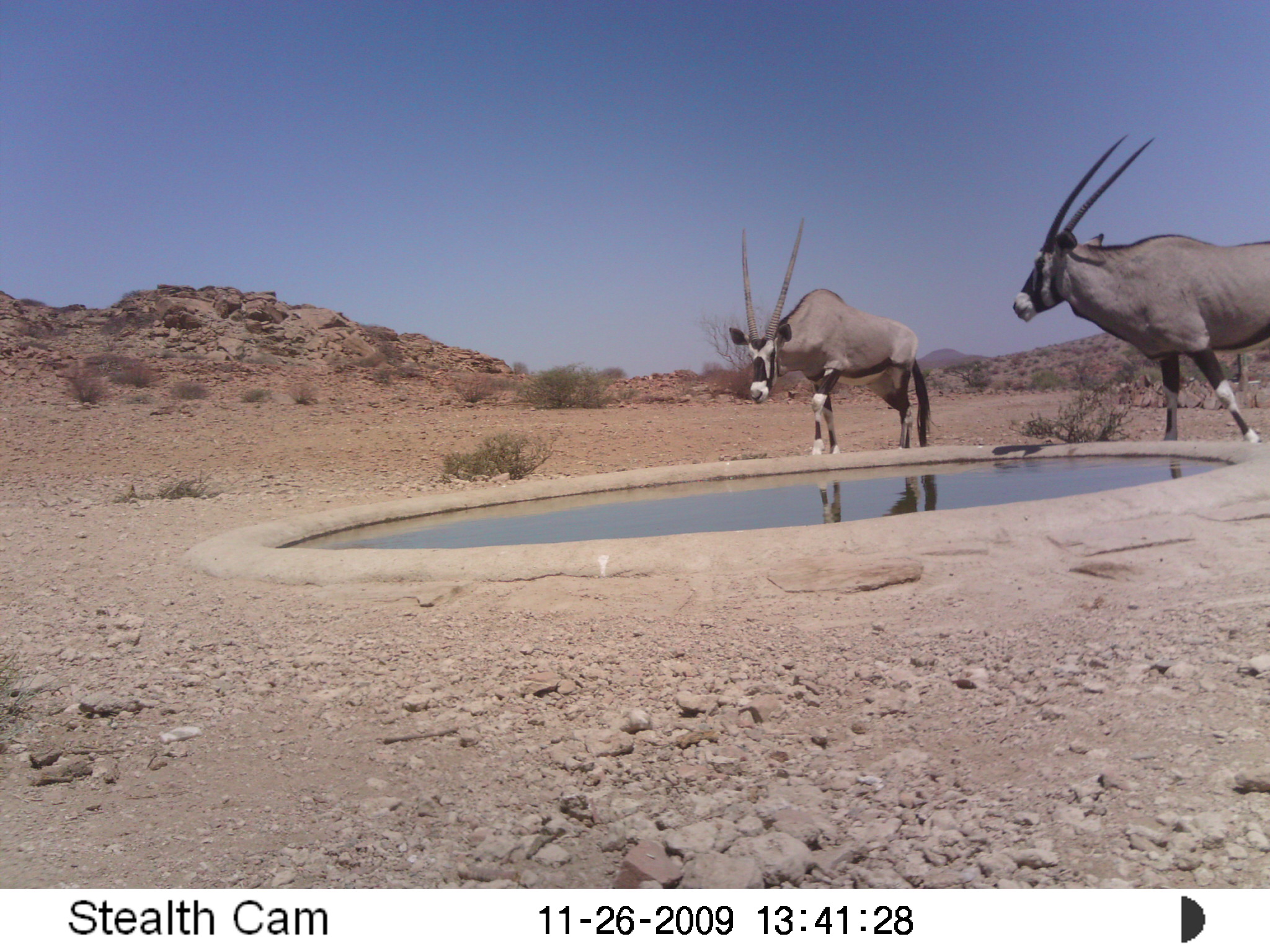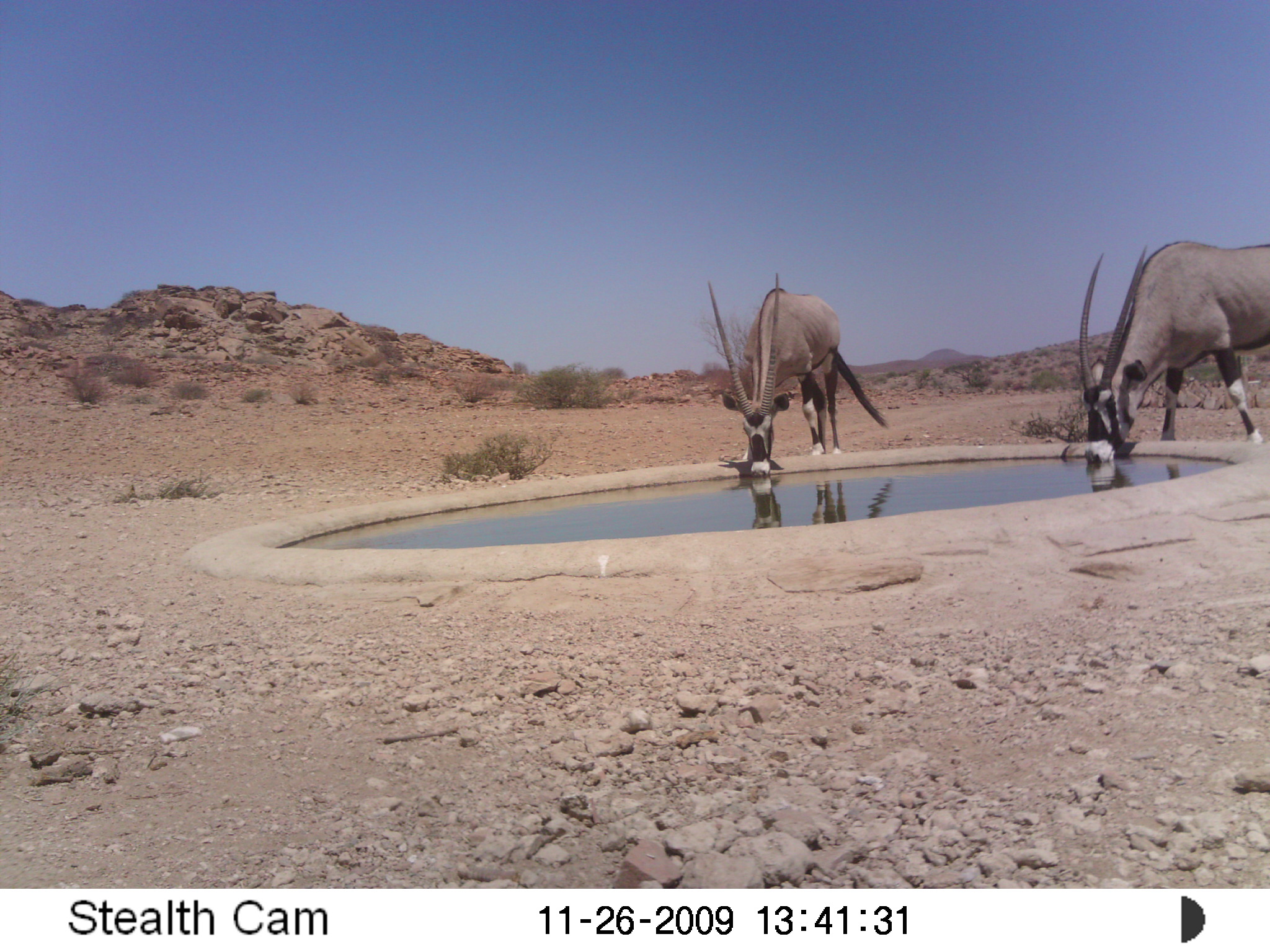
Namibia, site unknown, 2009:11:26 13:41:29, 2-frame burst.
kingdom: Animalia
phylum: Chordata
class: Mammalia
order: Artiodactyla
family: Bovidae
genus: Oryx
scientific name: Oryx gazella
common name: gemsbok